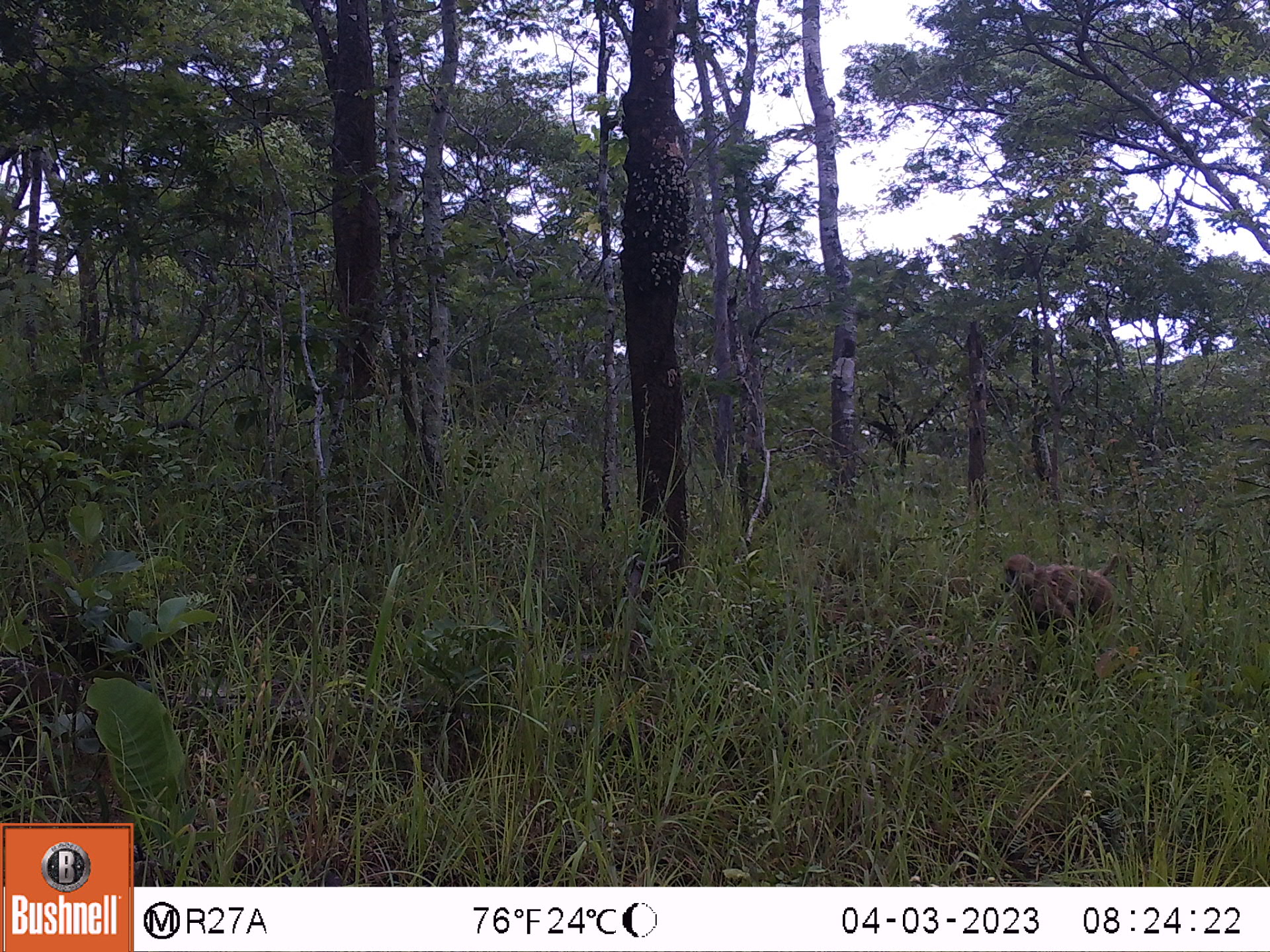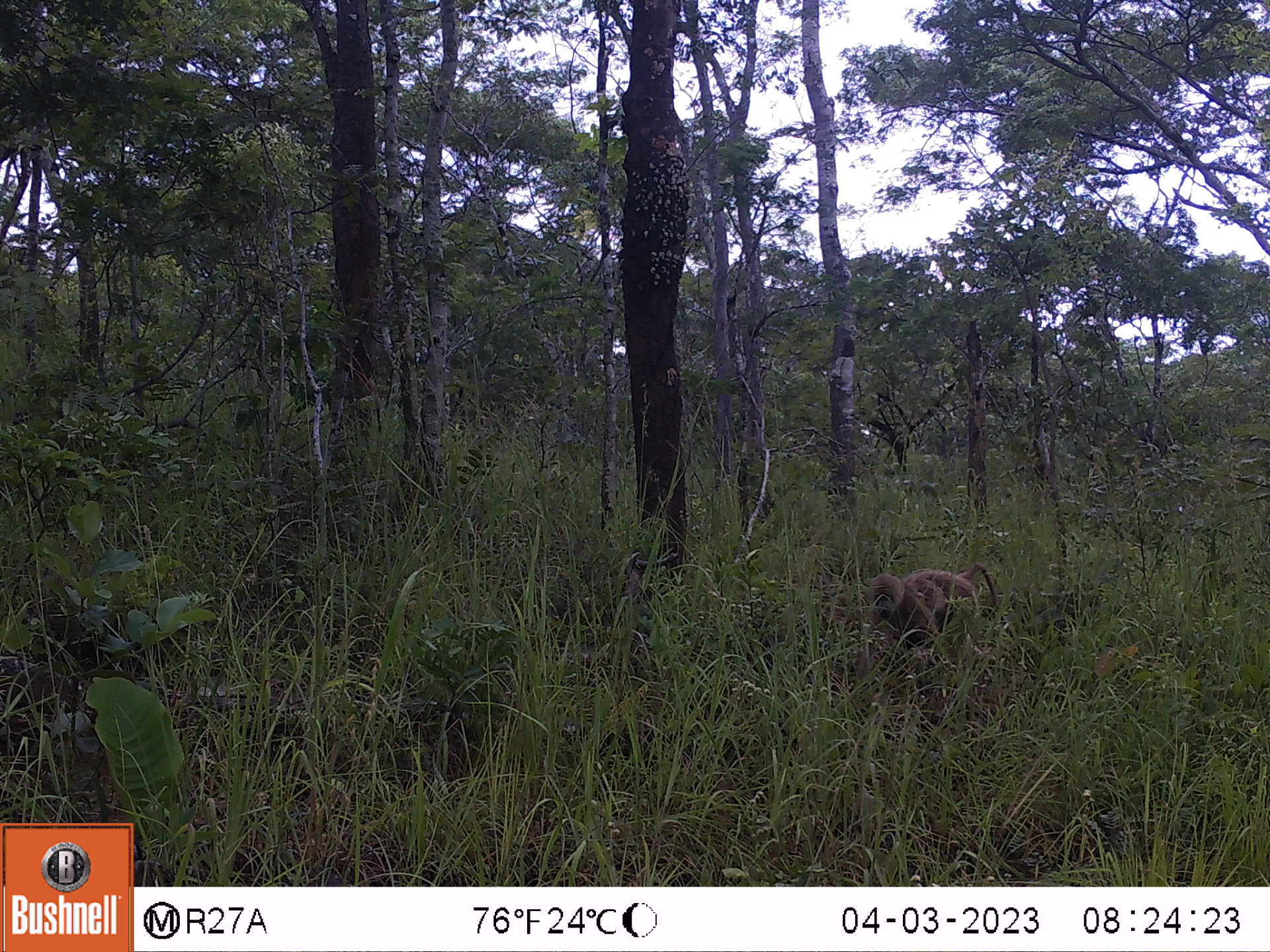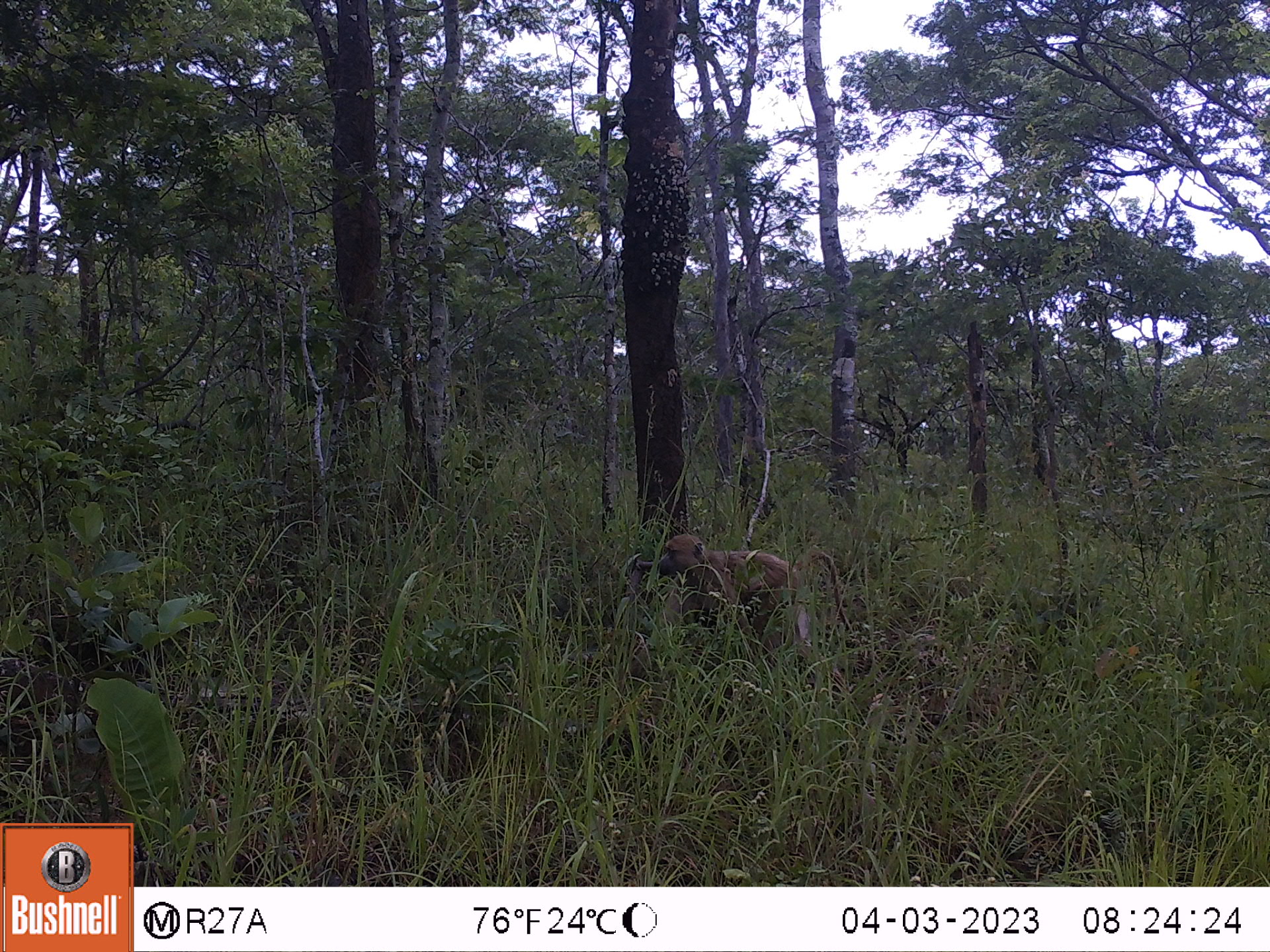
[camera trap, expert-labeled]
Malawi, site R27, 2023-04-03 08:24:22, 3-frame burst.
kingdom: Animalia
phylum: Chordata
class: Mammalia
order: Primates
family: Cercopithecidae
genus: Papio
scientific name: Papio cynocephalus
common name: yellow baboon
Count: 1.